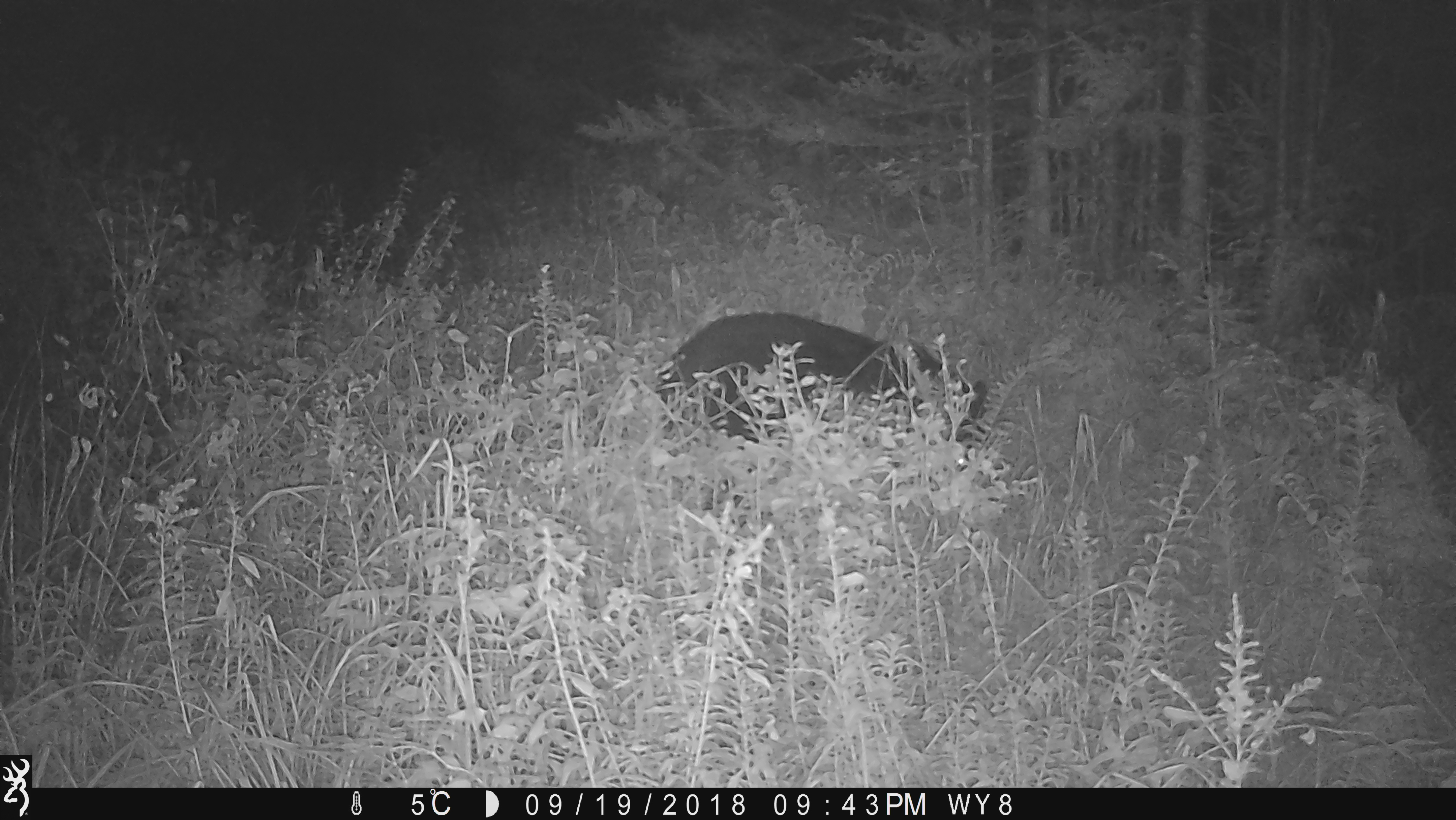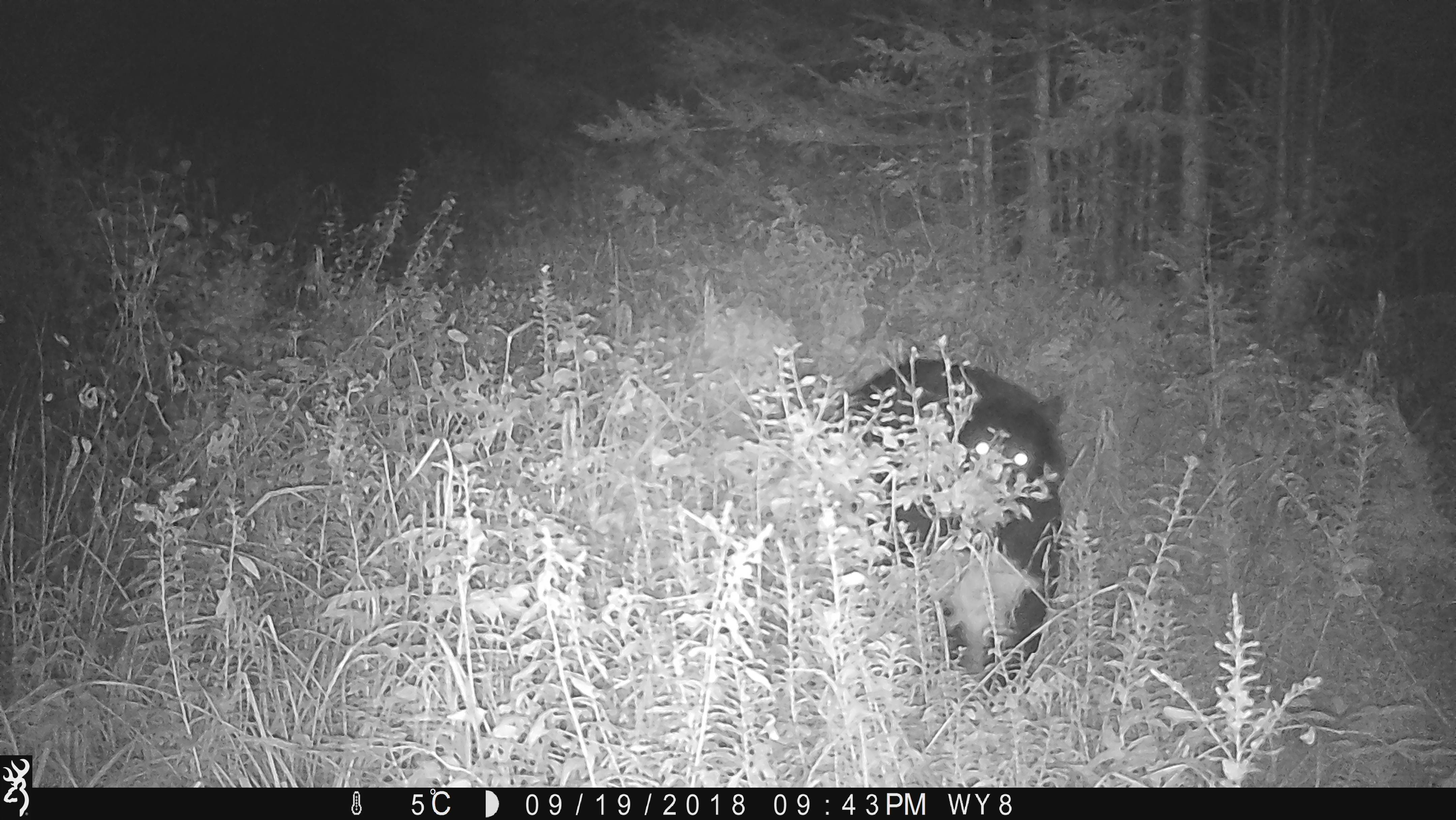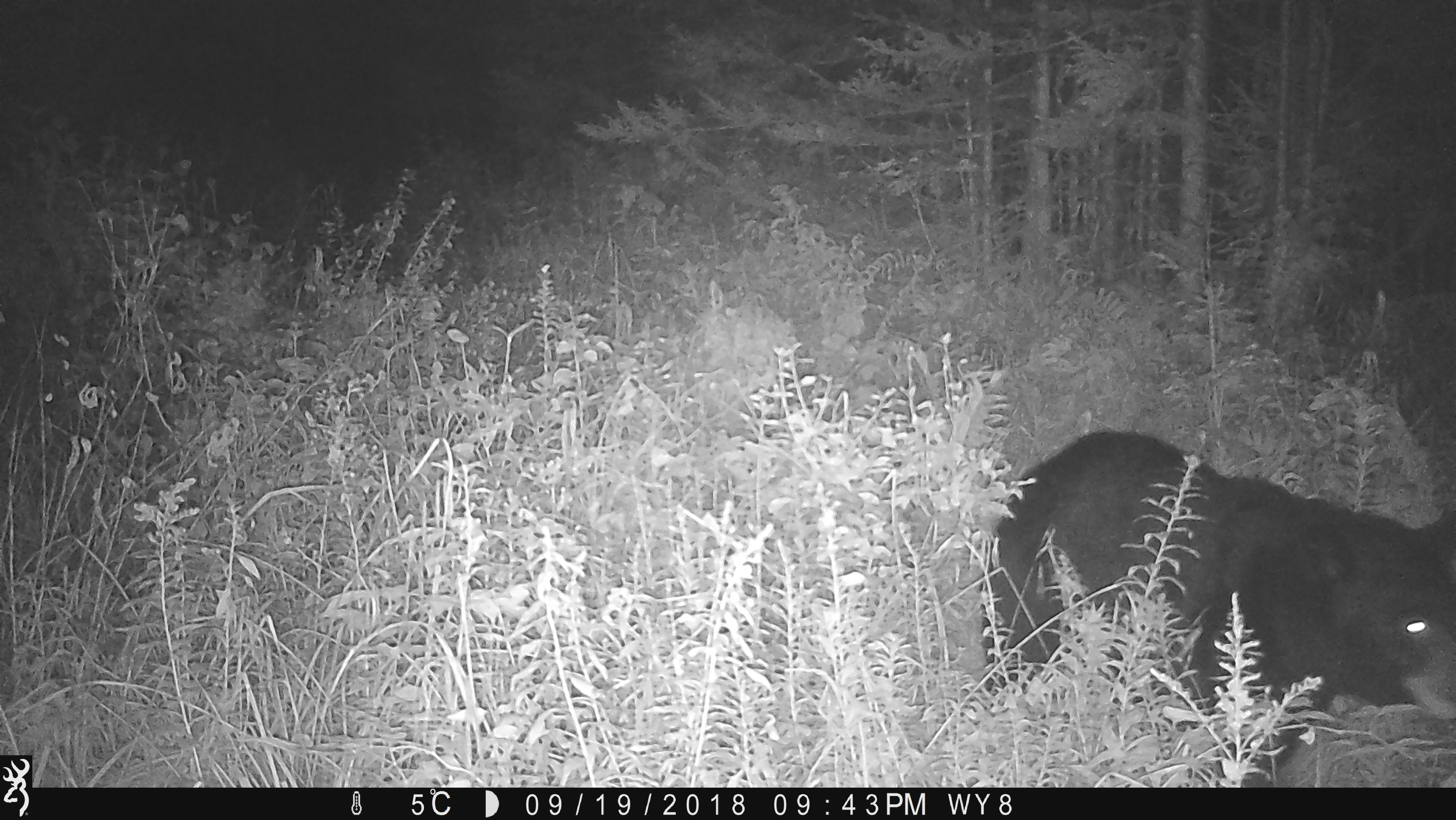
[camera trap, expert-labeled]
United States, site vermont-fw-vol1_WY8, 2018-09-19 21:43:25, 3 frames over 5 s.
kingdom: Animalia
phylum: Chordata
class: Mammalia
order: Carnivora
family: Ursidae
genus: Ursus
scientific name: Ursus americanus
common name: black bear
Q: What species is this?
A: Black bear (Ursus americanus).